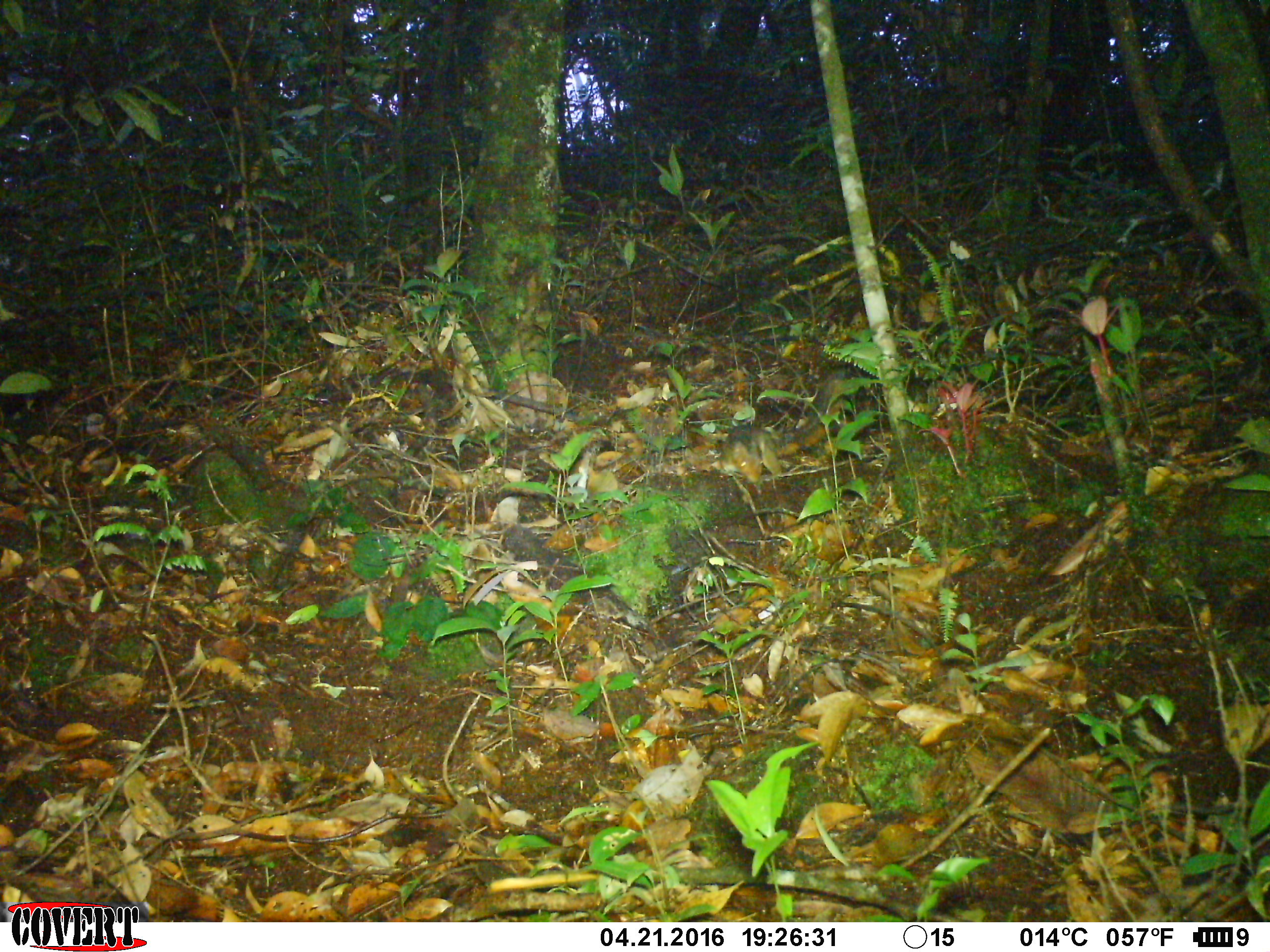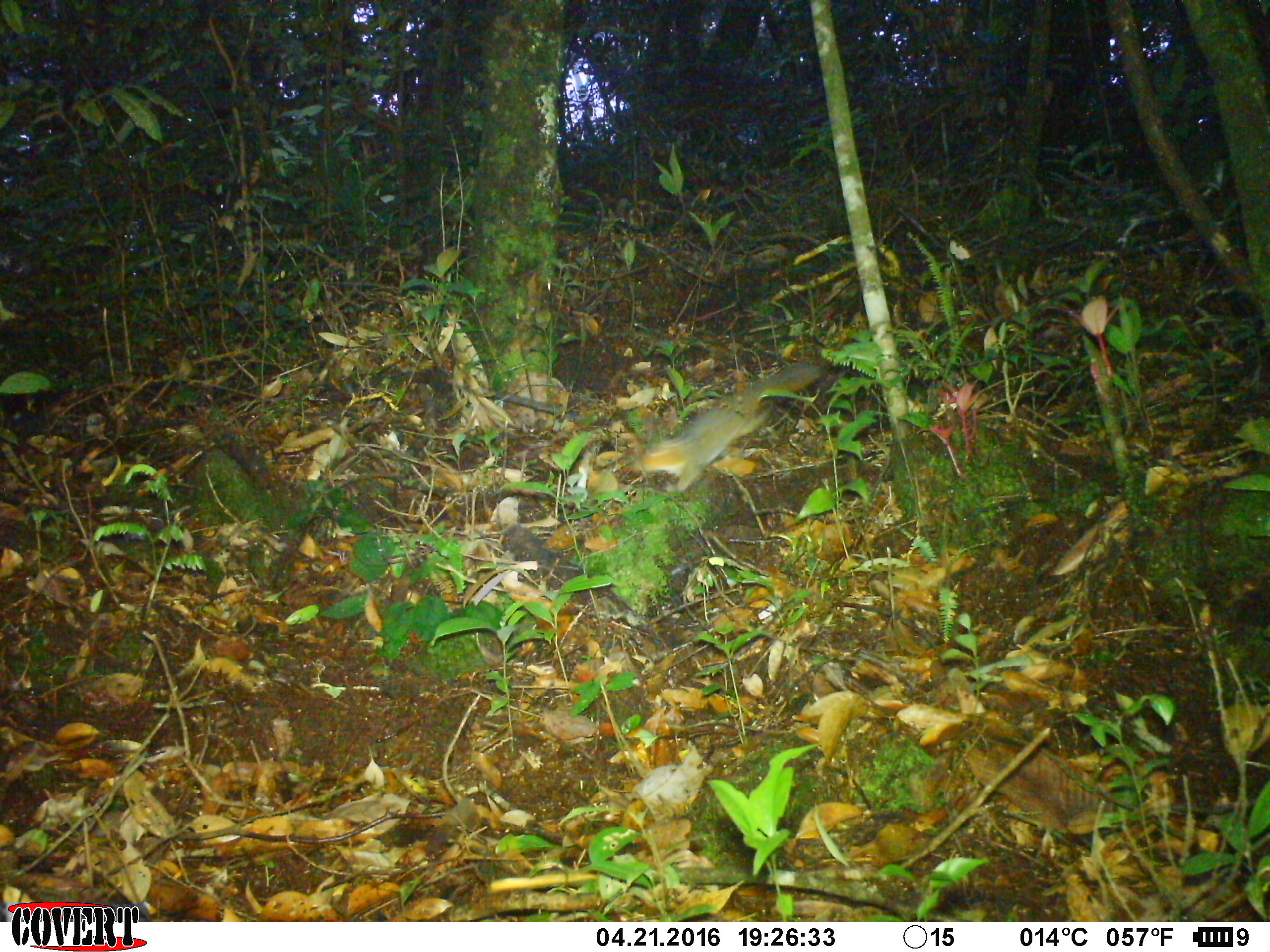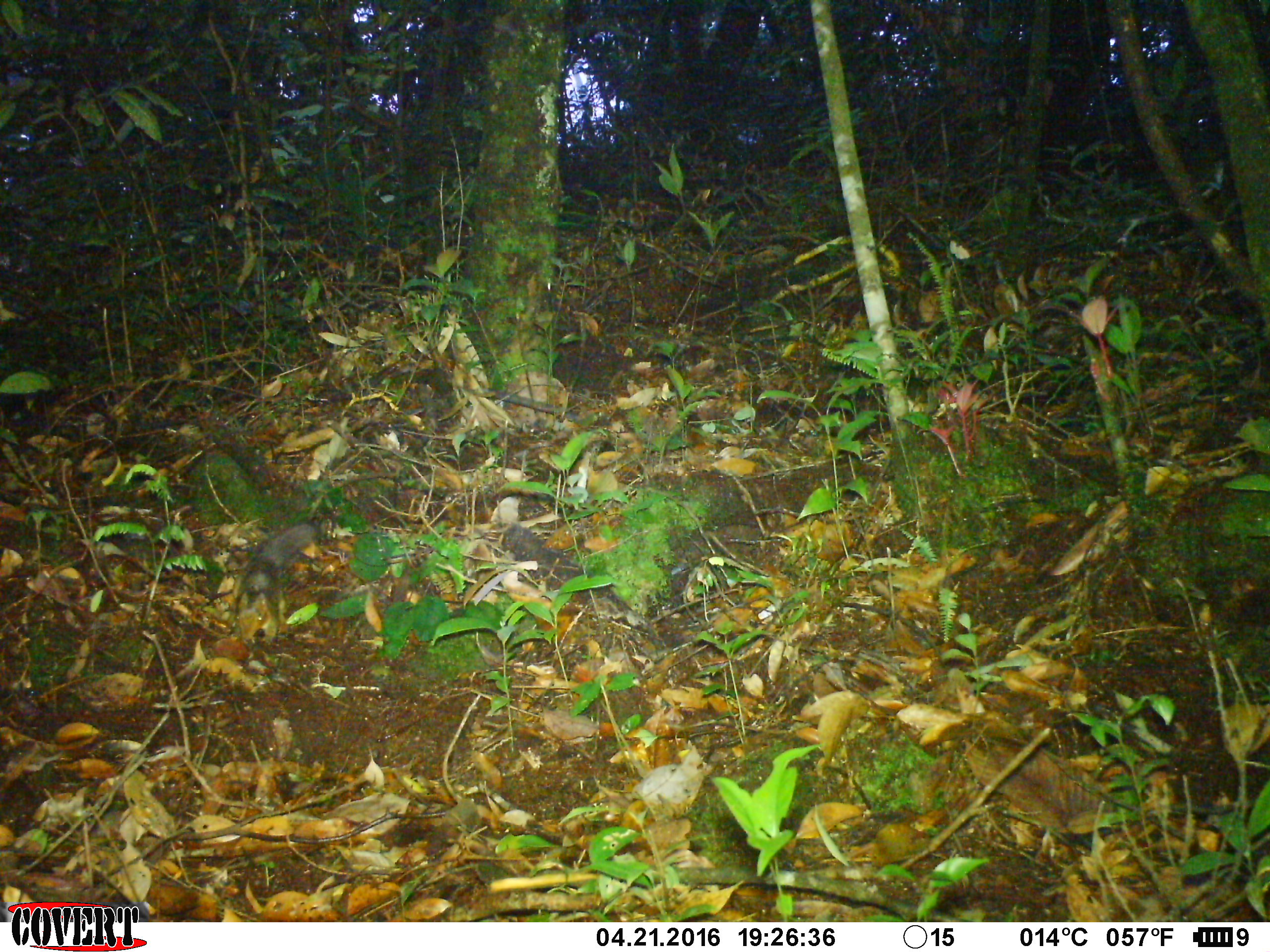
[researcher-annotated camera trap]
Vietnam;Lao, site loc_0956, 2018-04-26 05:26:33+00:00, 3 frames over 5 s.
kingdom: Animalia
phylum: Chordata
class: Mammalia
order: Rodentia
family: Sciuridae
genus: Dremomys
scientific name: Dremomys rufigenis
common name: red-cheeked squirrel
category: red cheeked squirrel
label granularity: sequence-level